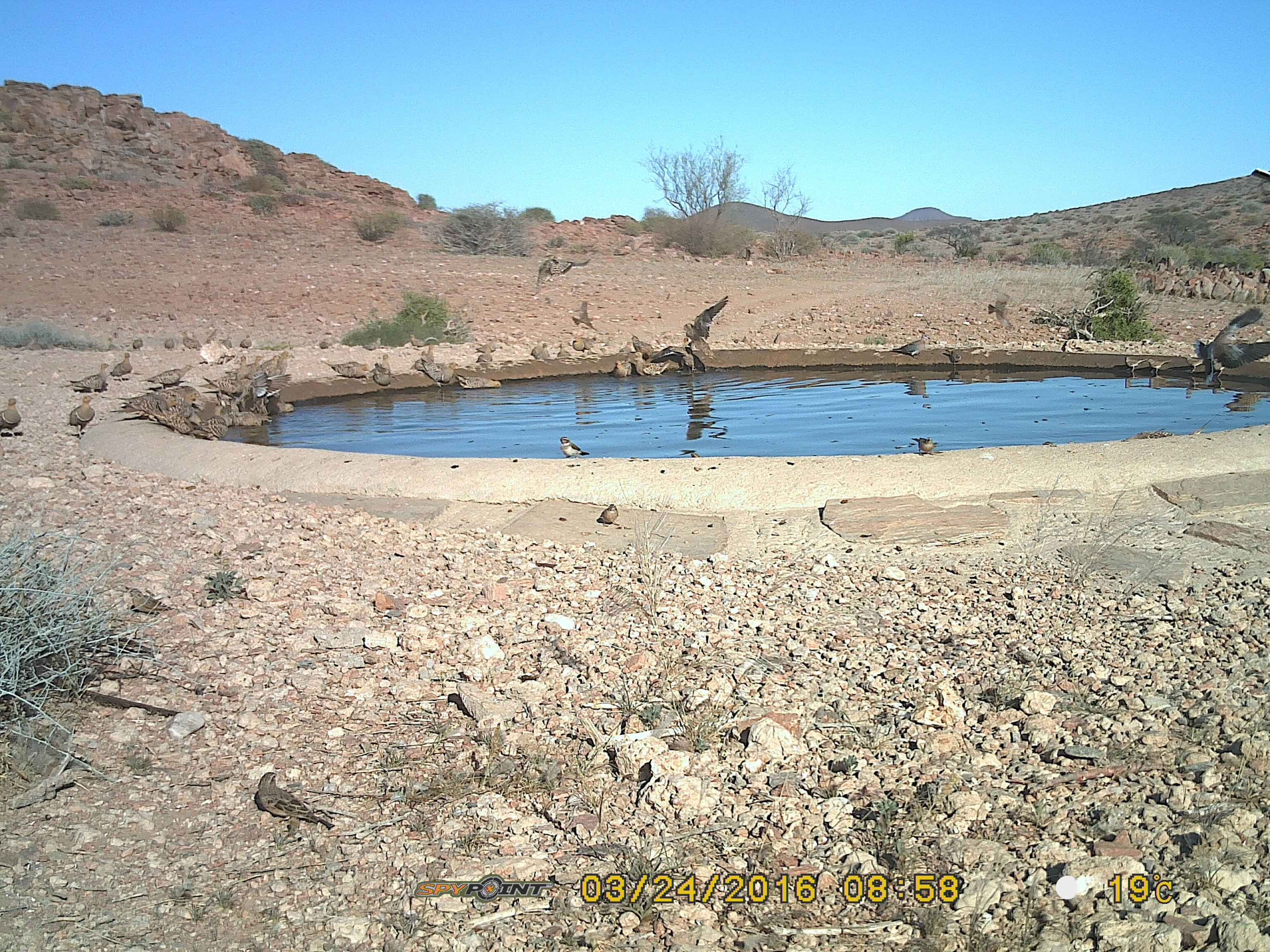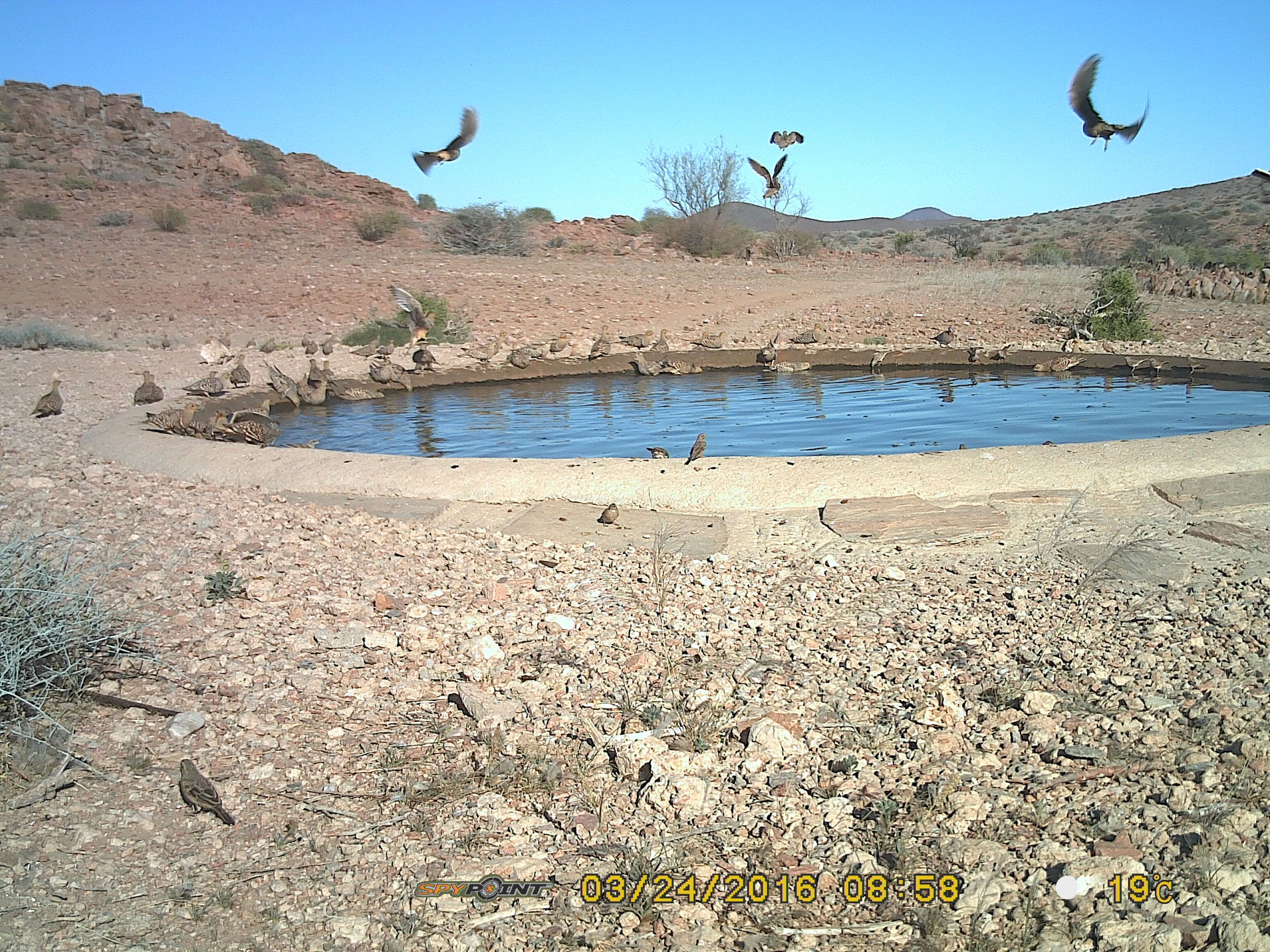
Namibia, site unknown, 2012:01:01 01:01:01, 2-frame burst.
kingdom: Animalia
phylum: Chordata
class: Aves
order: Pterocliformes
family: Pteroclidae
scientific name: Pteroclidae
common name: sandgrouse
Pteroclidae (sandgrouse).